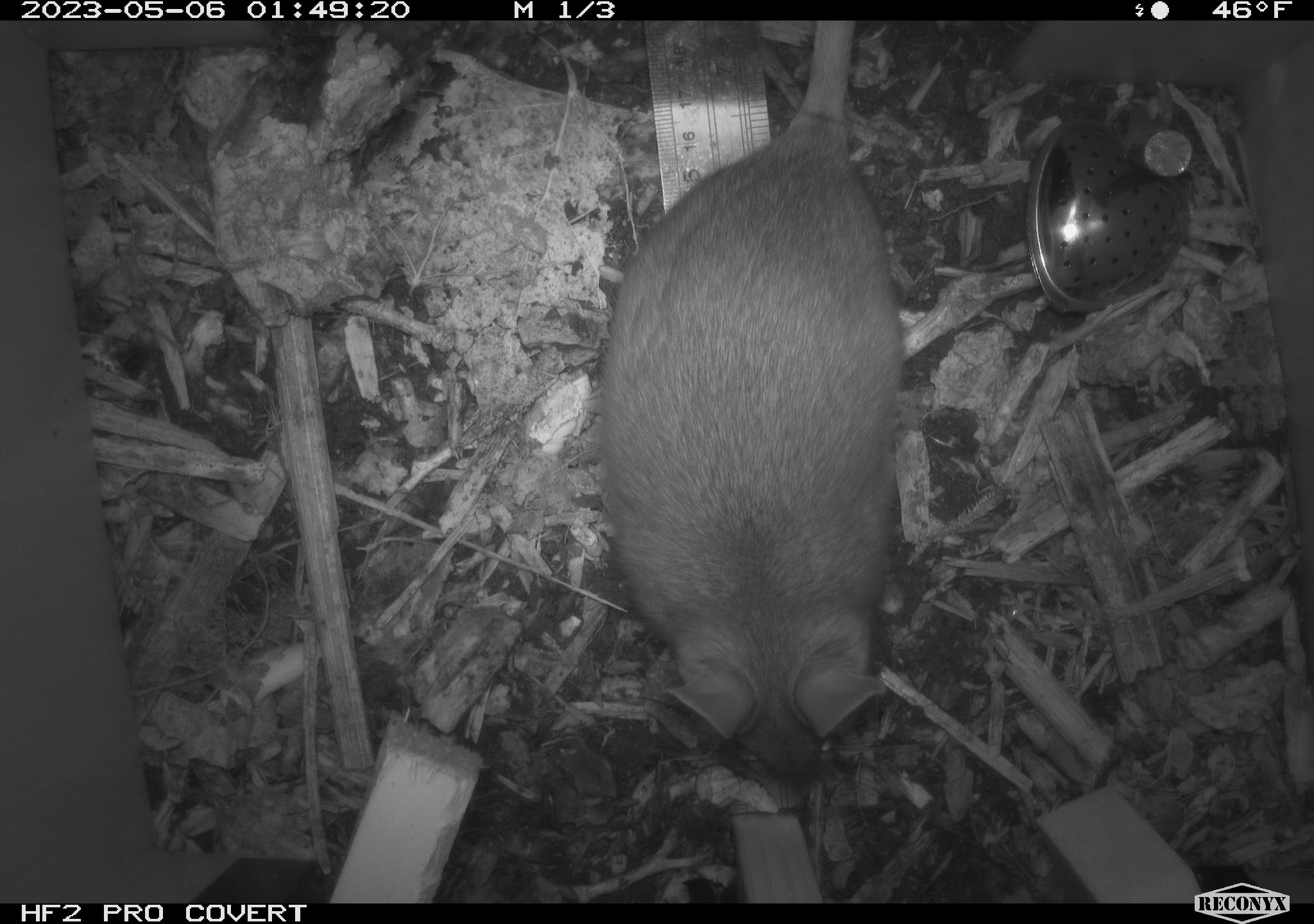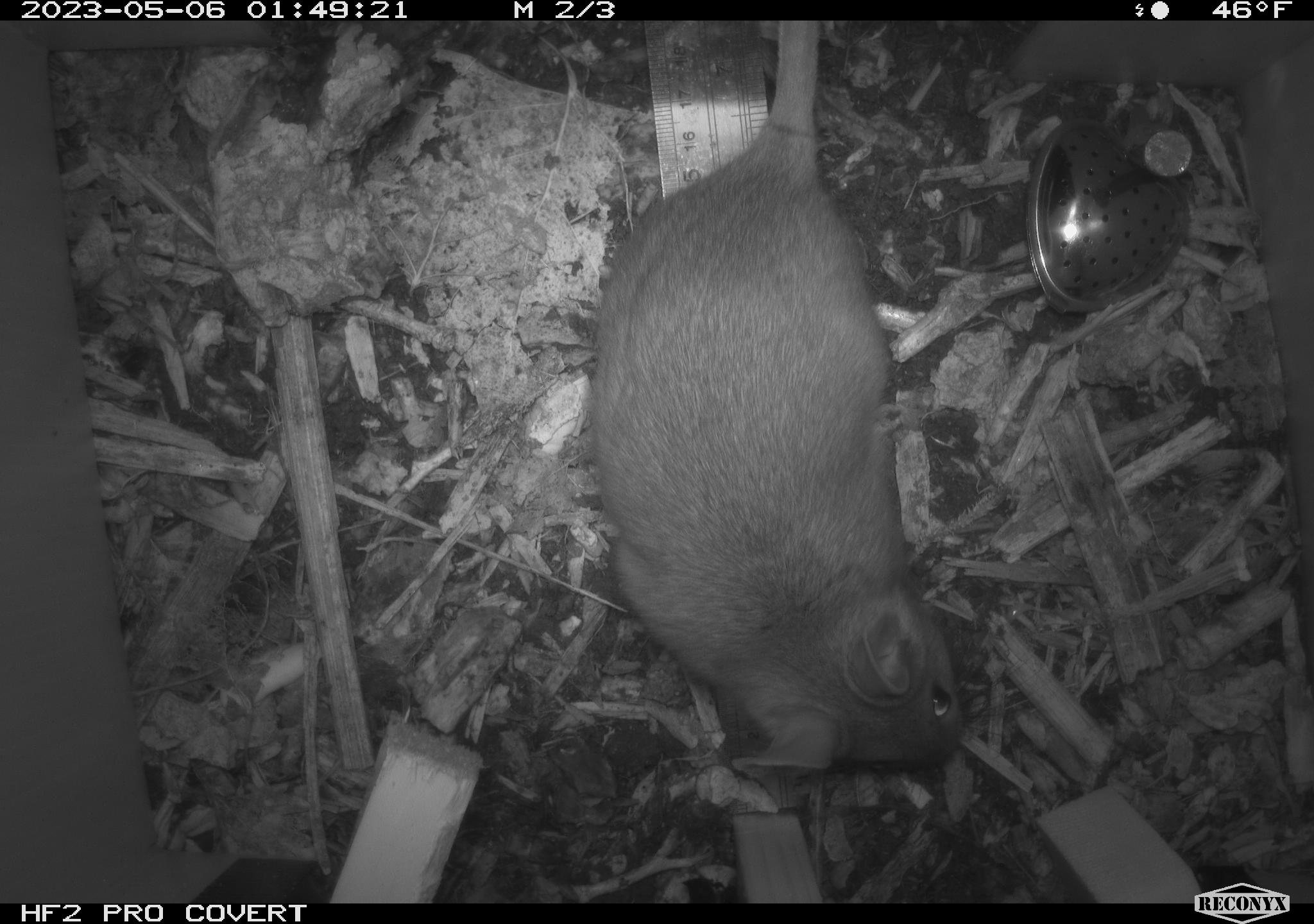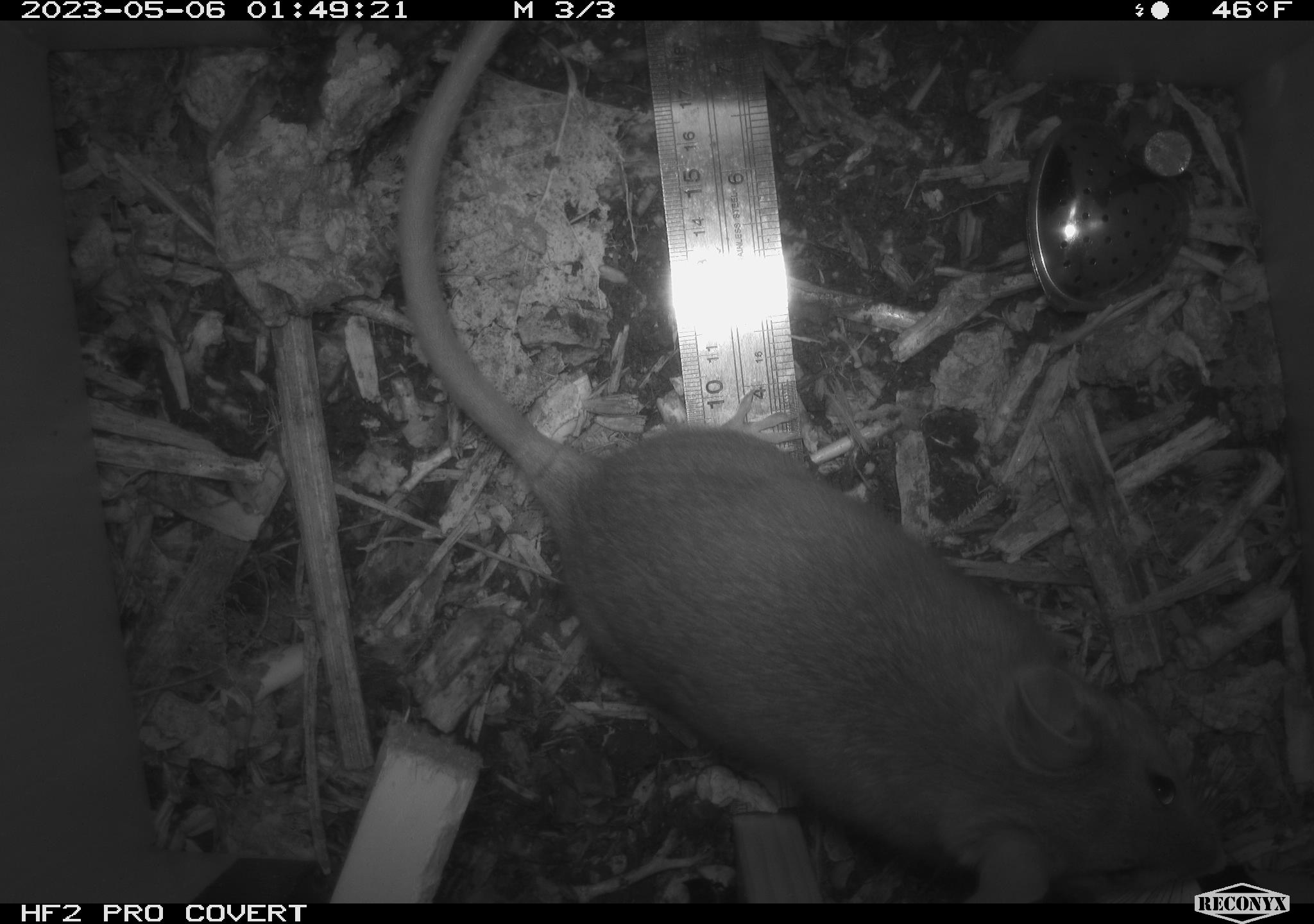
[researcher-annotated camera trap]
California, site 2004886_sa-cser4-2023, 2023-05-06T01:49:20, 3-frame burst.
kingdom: Animalia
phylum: Chordata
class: Mammalia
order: Rodentia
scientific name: Rodentia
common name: mouse species